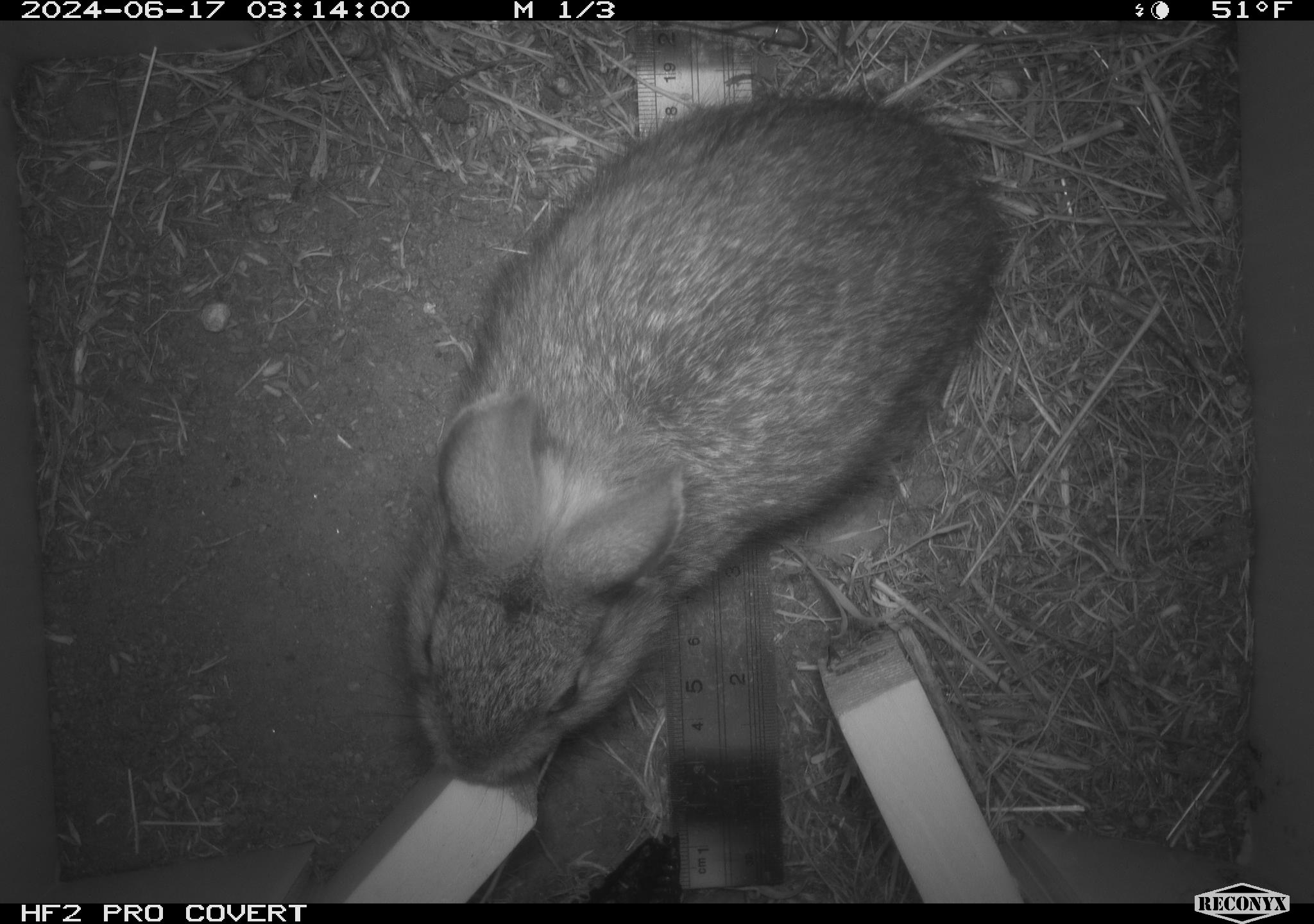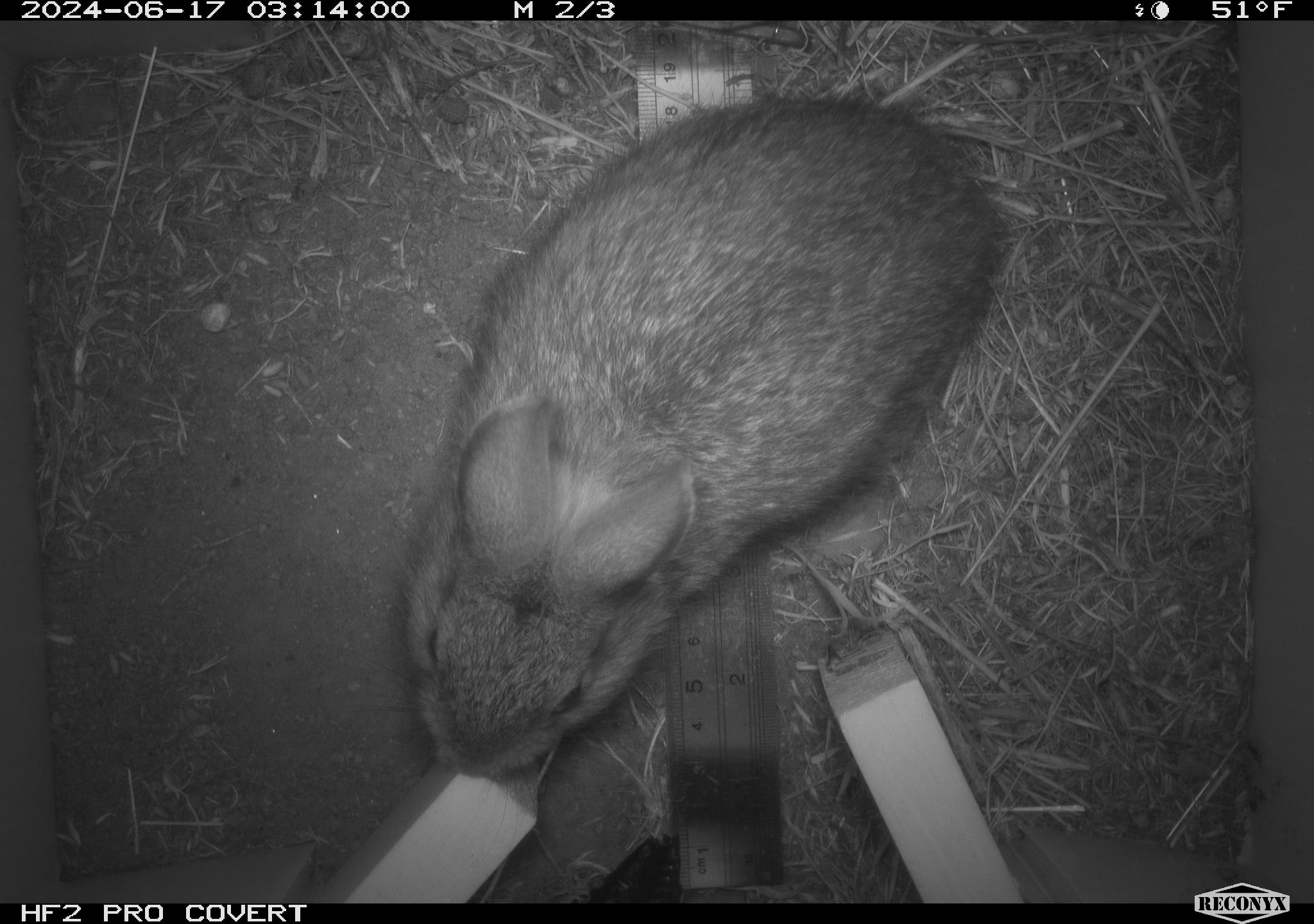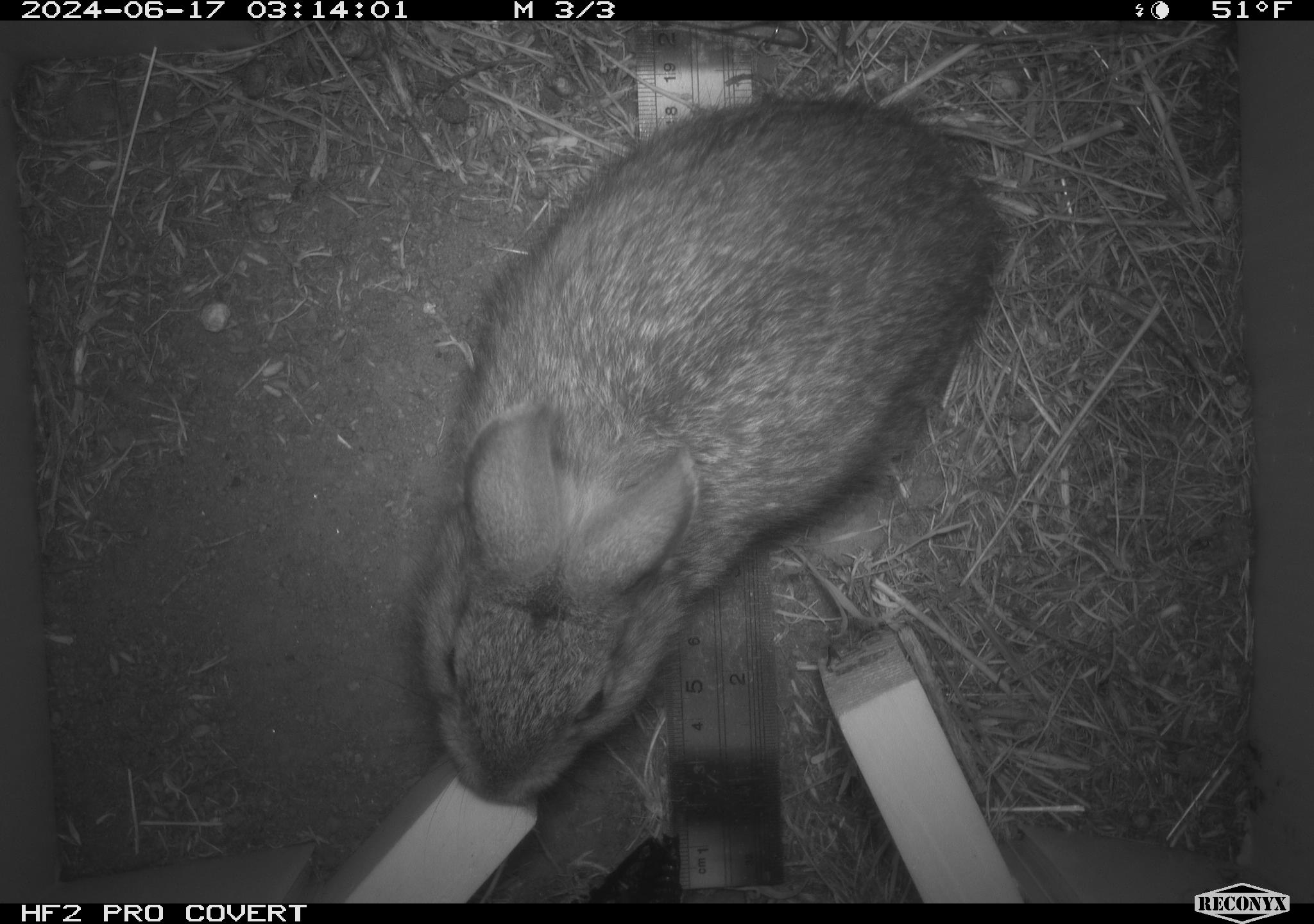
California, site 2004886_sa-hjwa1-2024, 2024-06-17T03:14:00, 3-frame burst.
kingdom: Animalia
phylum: Chordata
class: Mammalia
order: Lagomorpha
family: Leporidae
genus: Sylvilagus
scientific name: Sylvilagus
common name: cottontail rabbits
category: sylvilagus species